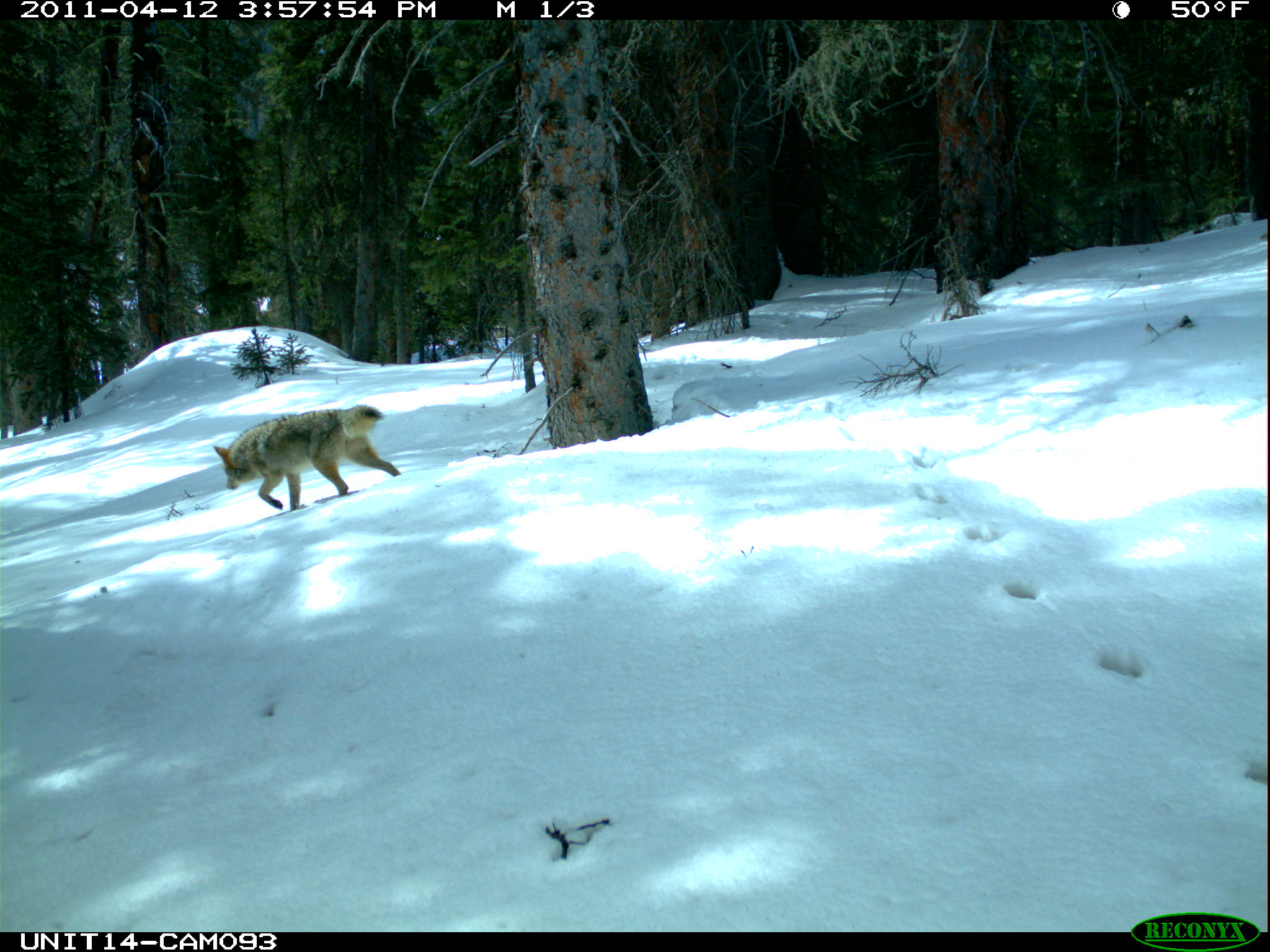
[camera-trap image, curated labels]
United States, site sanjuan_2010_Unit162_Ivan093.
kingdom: Animalia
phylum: Chordata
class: Mammalia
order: Carnivora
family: Canidae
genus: Canis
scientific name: Canis latrans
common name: coyote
Canis latrans (coyote).